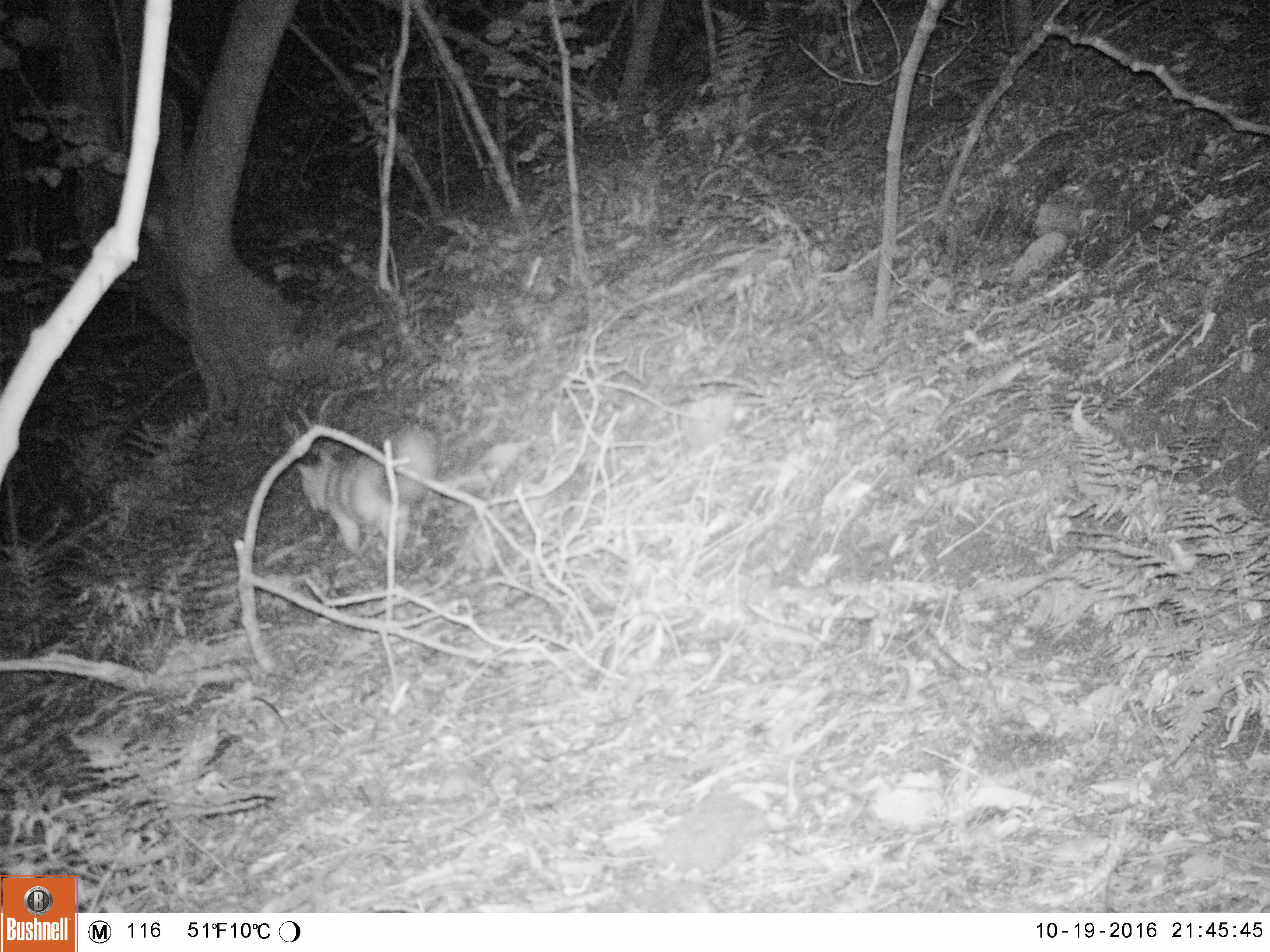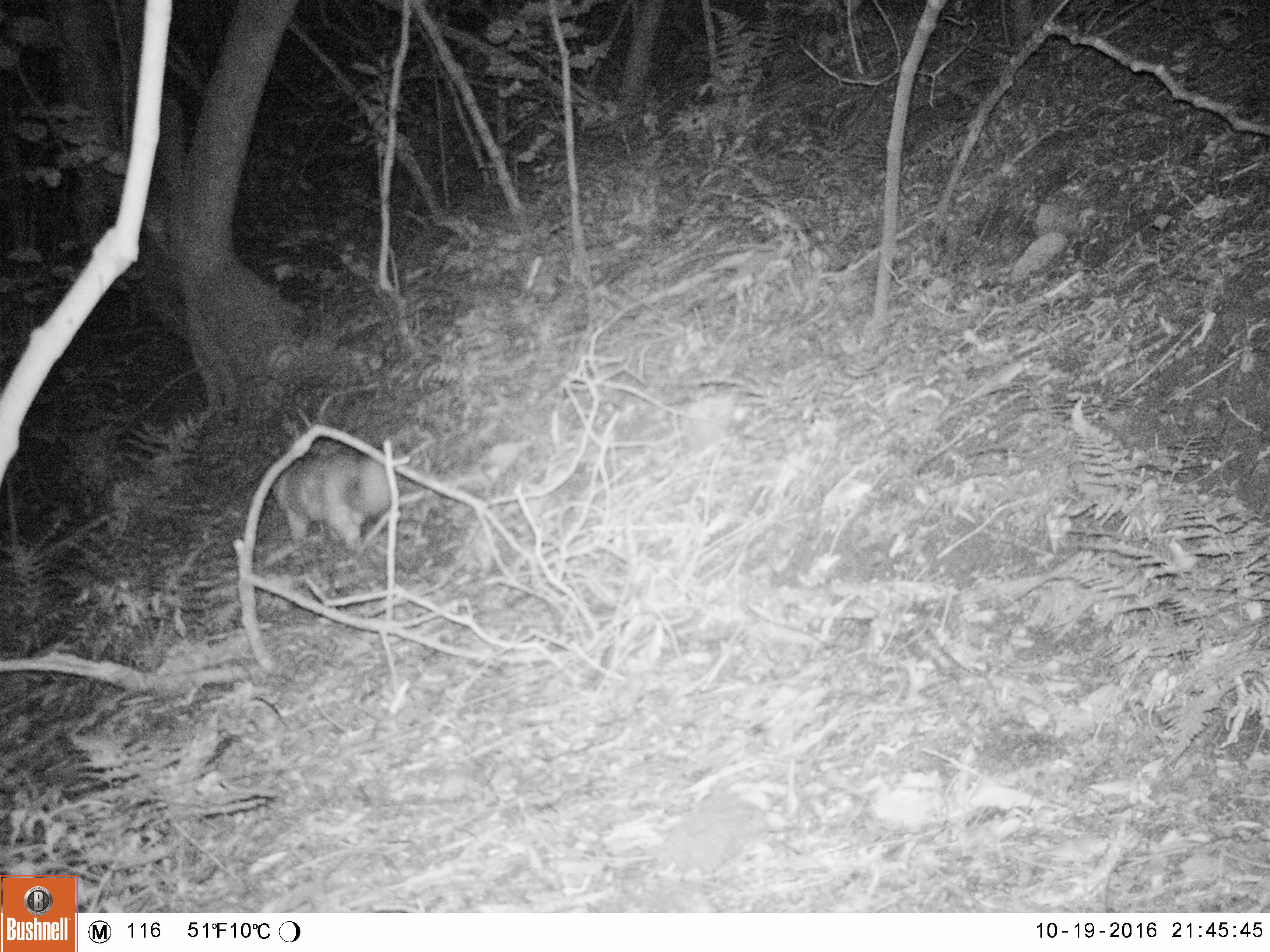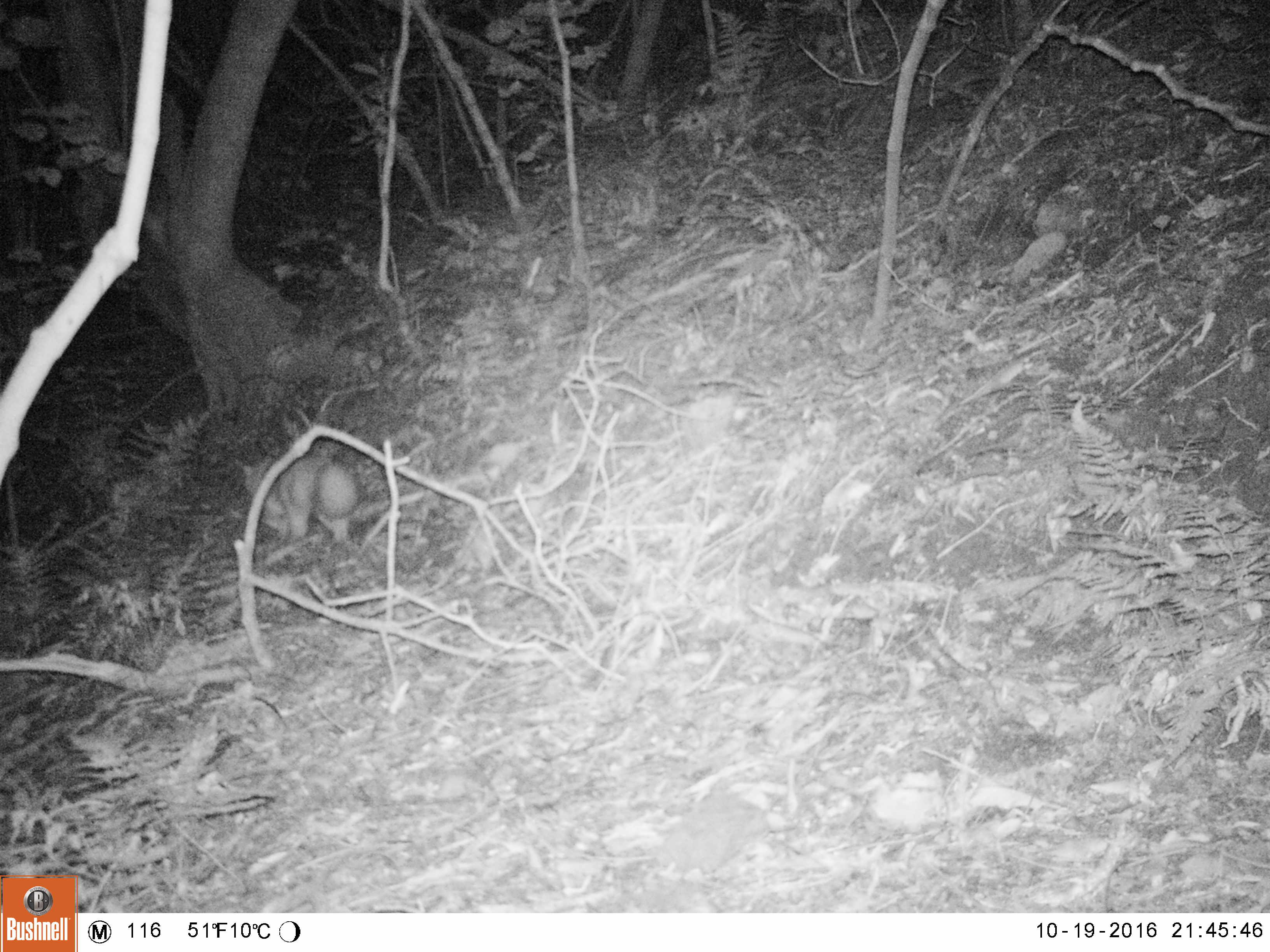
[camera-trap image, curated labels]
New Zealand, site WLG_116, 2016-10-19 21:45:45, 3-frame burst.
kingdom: Animalia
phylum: Chordata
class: Mammalia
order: Carnivora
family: Felidae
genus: Felis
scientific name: Felis catus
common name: domestic cat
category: cat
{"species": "cat (domestic cat) (Felis catus)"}